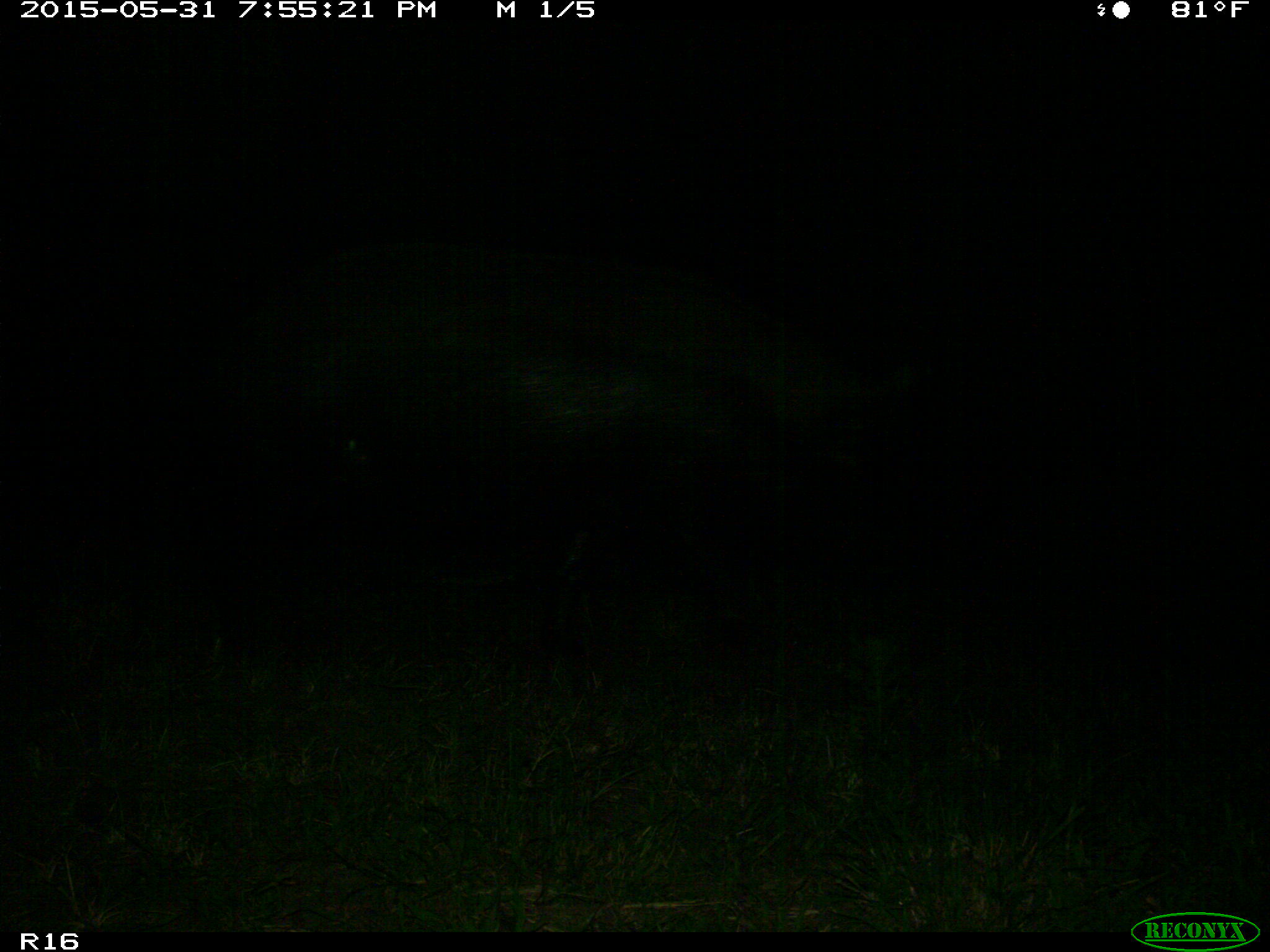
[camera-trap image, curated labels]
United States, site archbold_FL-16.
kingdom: Animalia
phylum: Chordata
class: Mammalia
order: Artiodactyla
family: Bovidae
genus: Bos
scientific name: Bos taurus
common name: domestic cow